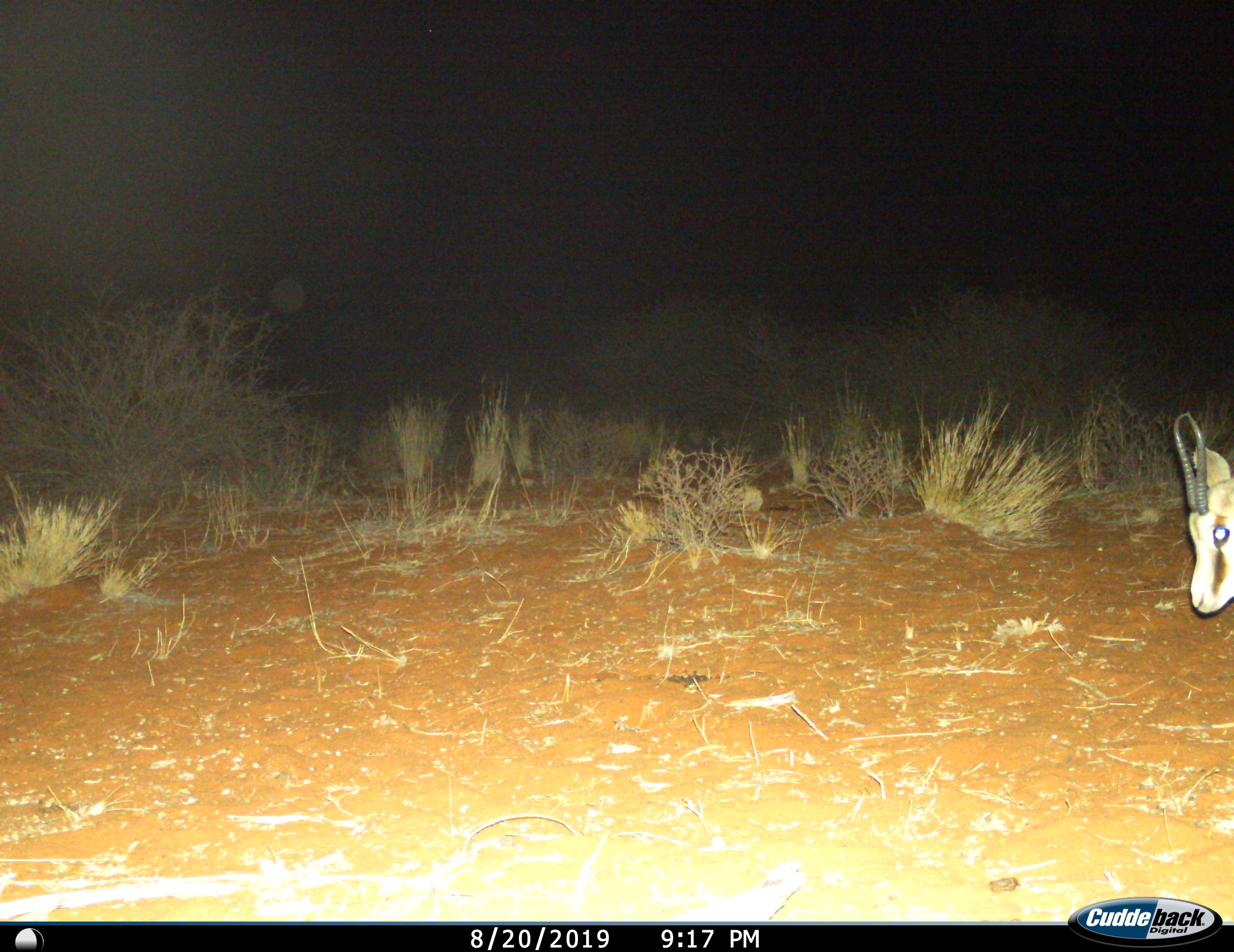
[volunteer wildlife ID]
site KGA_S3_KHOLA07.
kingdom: Animalia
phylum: Chordata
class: Mammalia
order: Artiodactyla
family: Bovidae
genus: Antidorcas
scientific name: Antidorcas marsupialis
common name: springbok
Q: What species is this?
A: Springbok (Antidorcas marsupialis).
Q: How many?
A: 1.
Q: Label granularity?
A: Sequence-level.